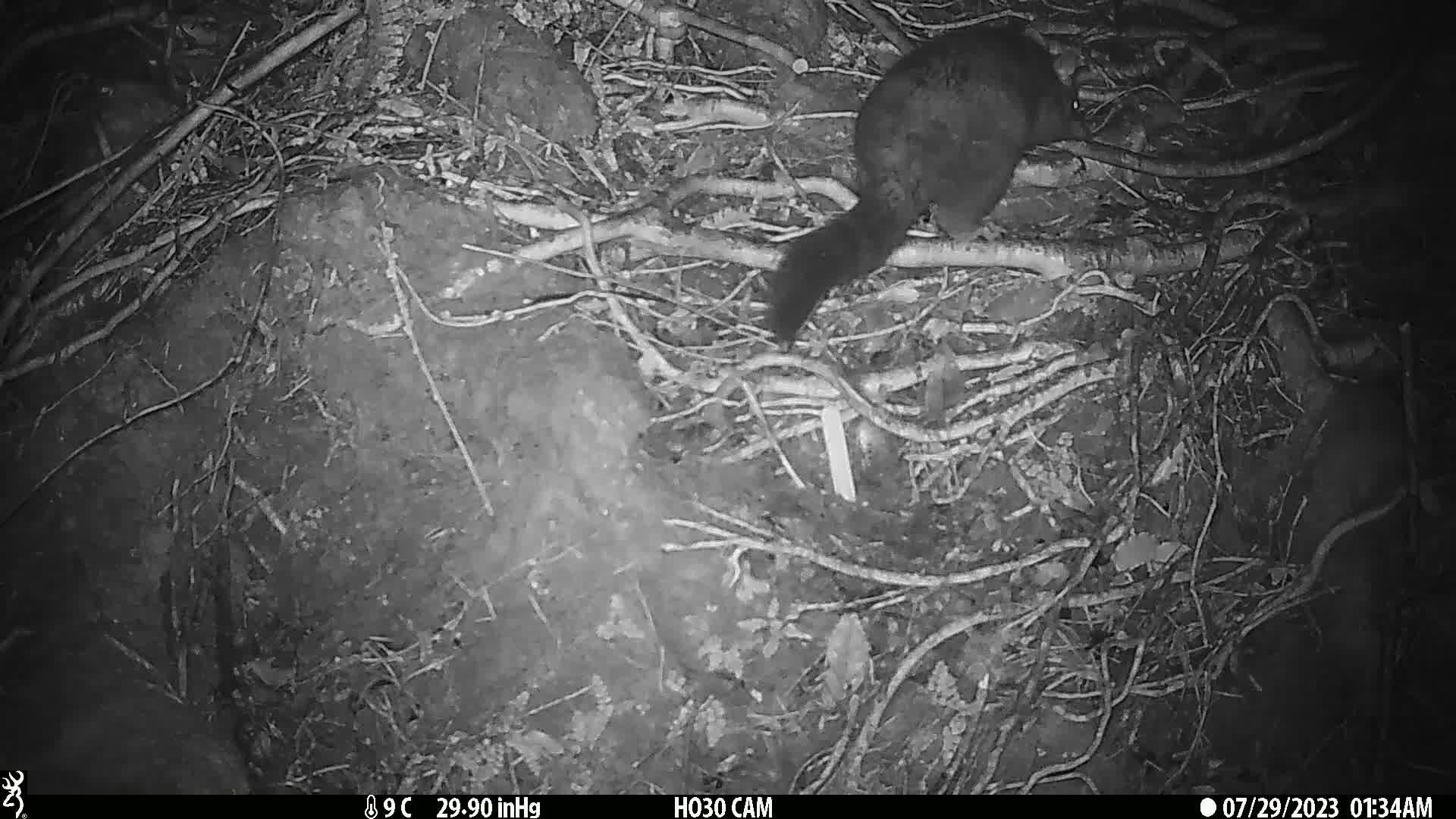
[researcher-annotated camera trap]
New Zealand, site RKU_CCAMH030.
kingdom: Animalia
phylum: Chordata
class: Mammalia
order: Diprotodontia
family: Phalangeridae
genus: Trichosurus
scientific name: Trichosurus vulpecula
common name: common brushtail possum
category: possum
Possum (common brushtail possum) (Trichosurus vulpecula).